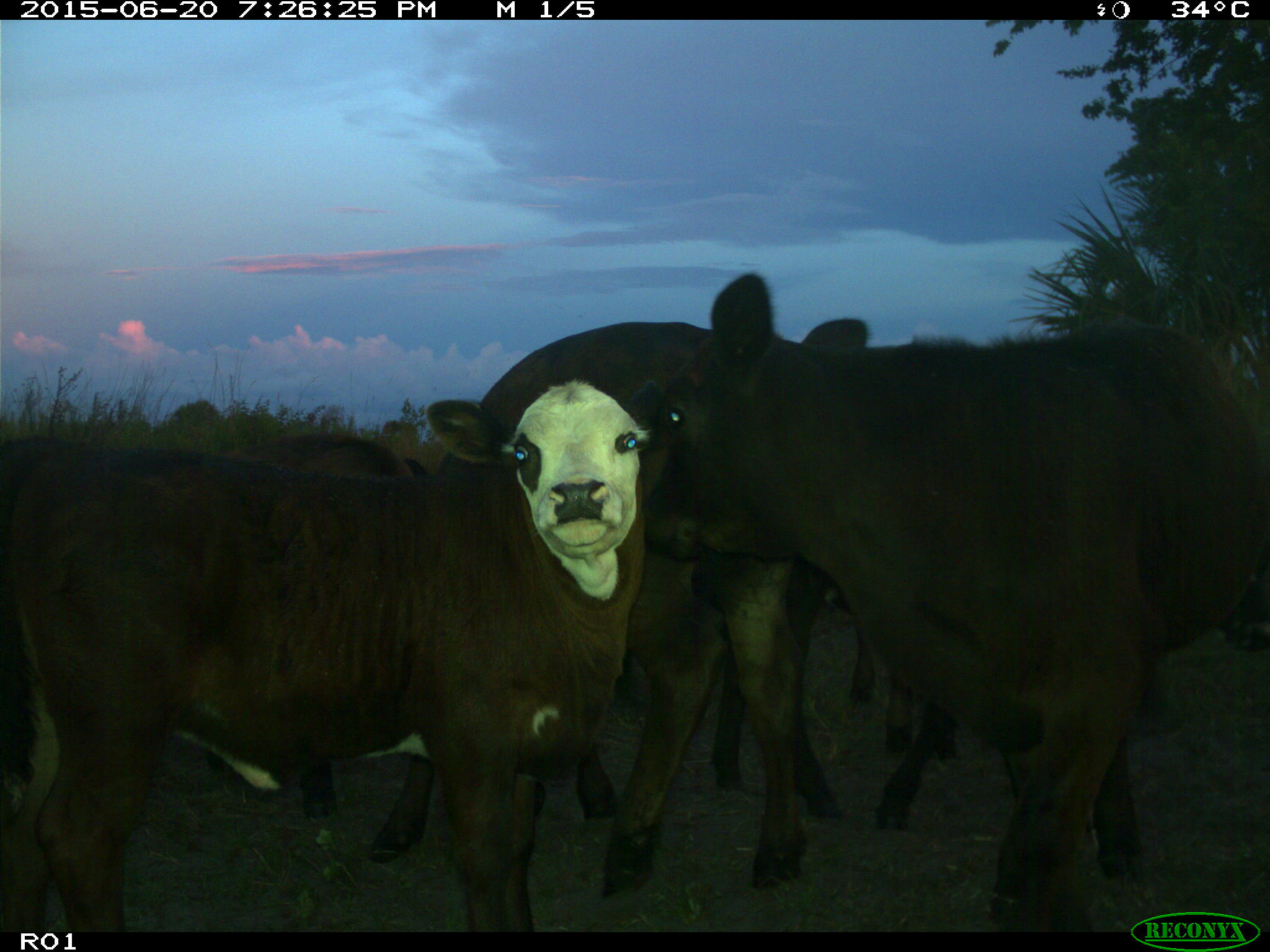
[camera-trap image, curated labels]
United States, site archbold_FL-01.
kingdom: Animalia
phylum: Chordata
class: Mammalia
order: Artiodactyla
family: Bovidae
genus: Bos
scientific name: Bos taurus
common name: domestic cow